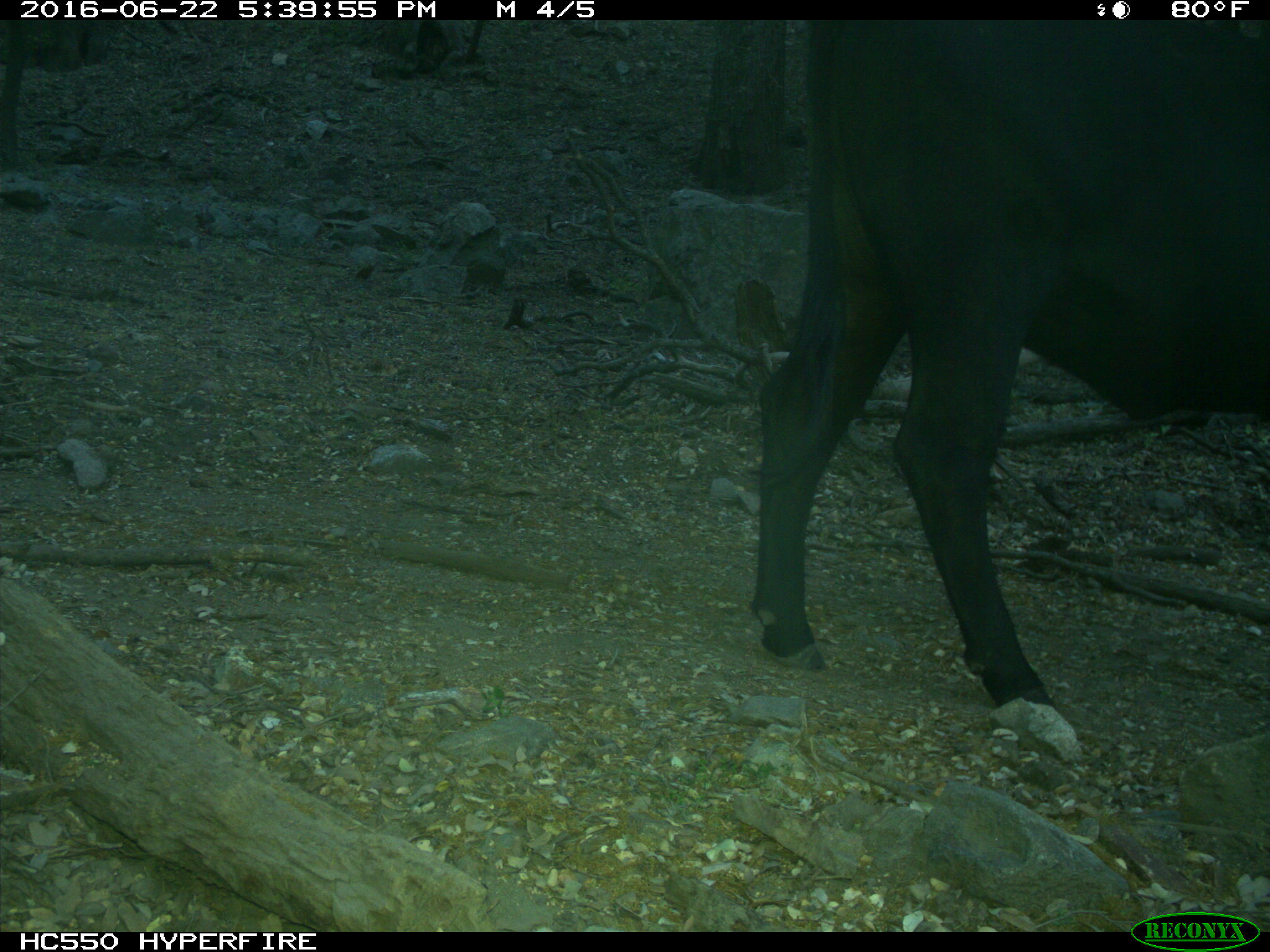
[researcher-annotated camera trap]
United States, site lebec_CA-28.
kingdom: Animalia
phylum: Chordata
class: Mammalia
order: Artiodactyla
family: Bovidae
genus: Bos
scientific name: Bos taurus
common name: domestic cow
Bos taurus (domestic cow).